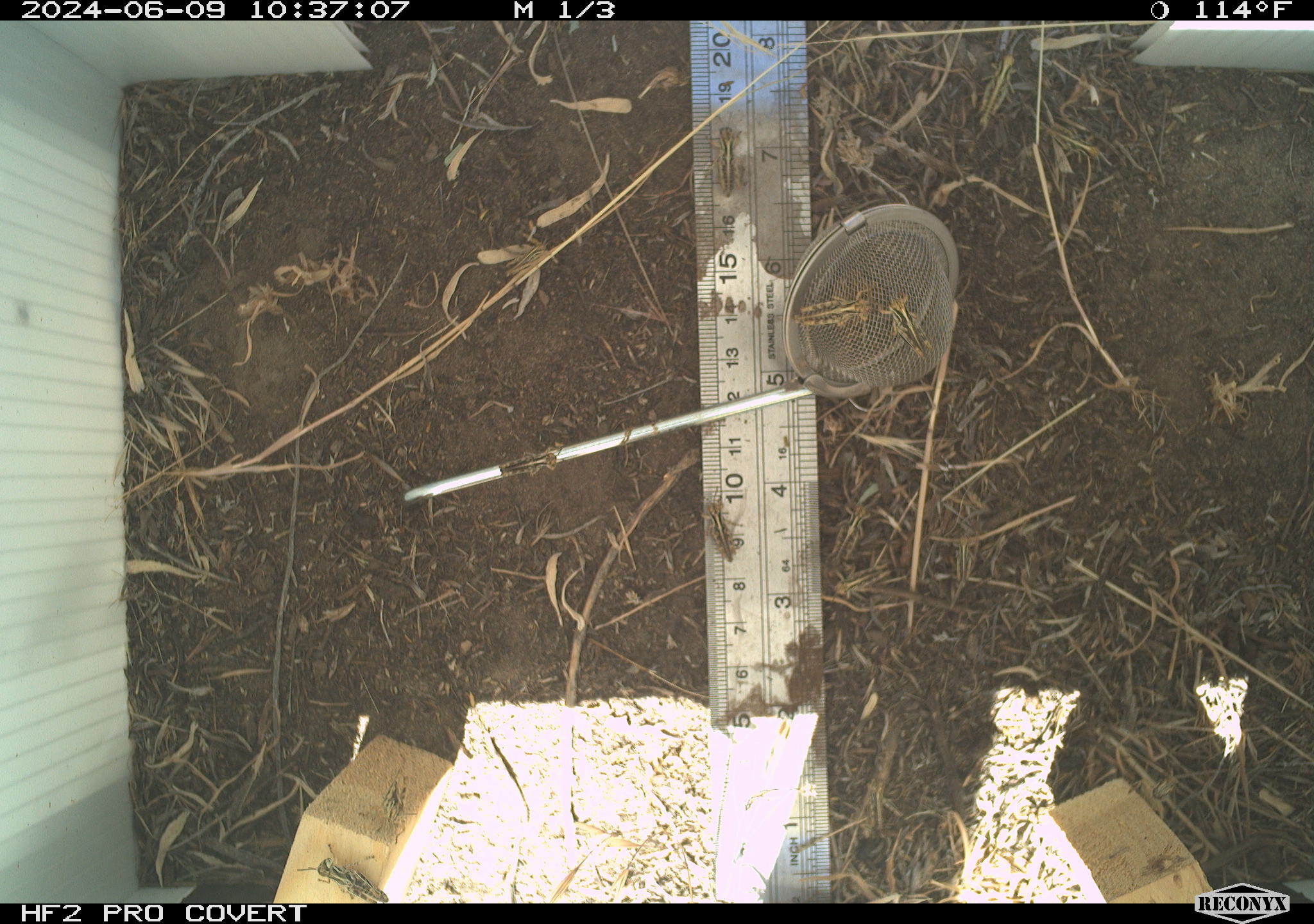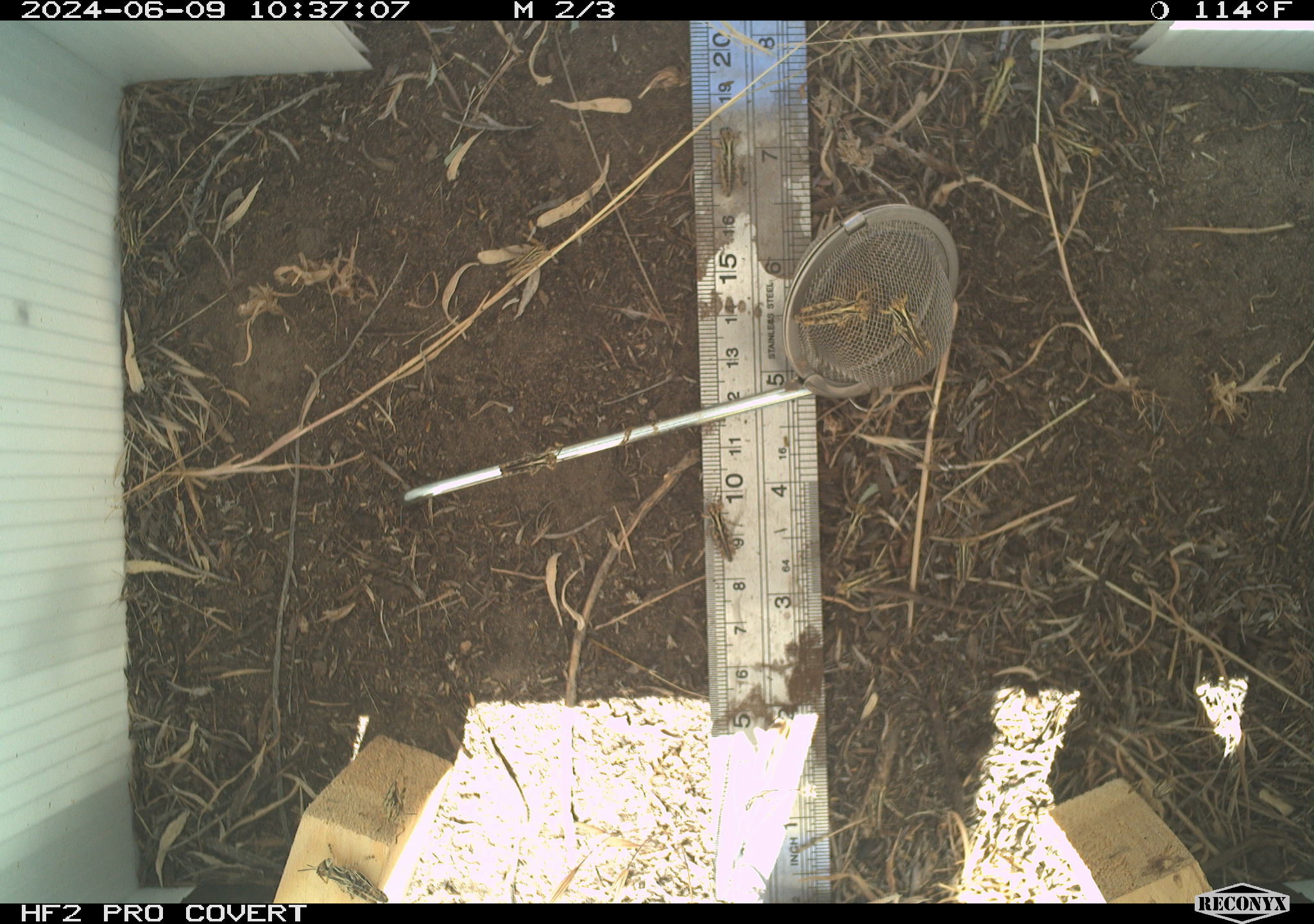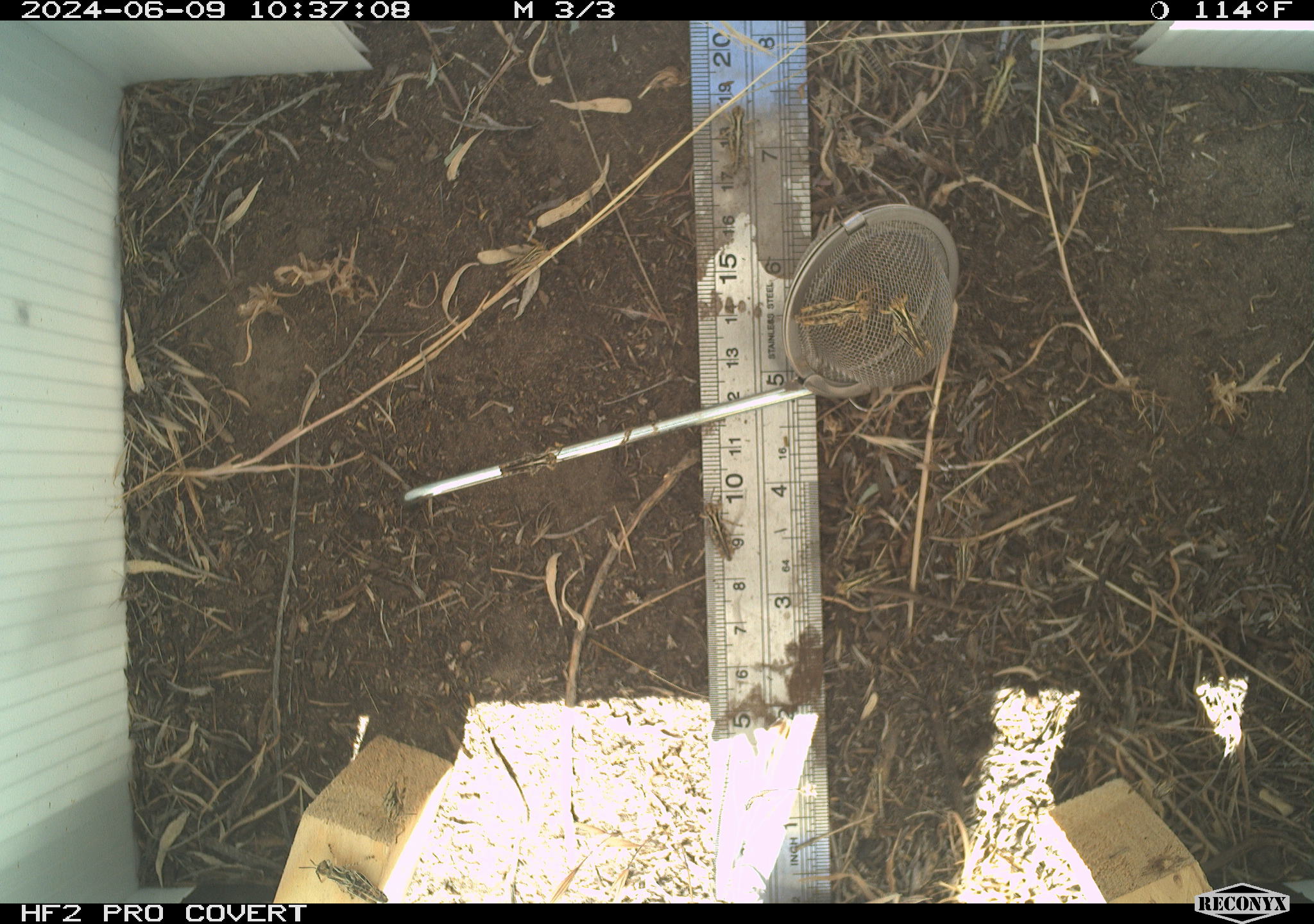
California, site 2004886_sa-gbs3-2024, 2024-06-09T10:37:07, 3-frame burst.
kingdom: Animalia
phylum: Arthropoda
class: Insecta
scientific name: Insecta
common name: insect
Insect (Insecta).